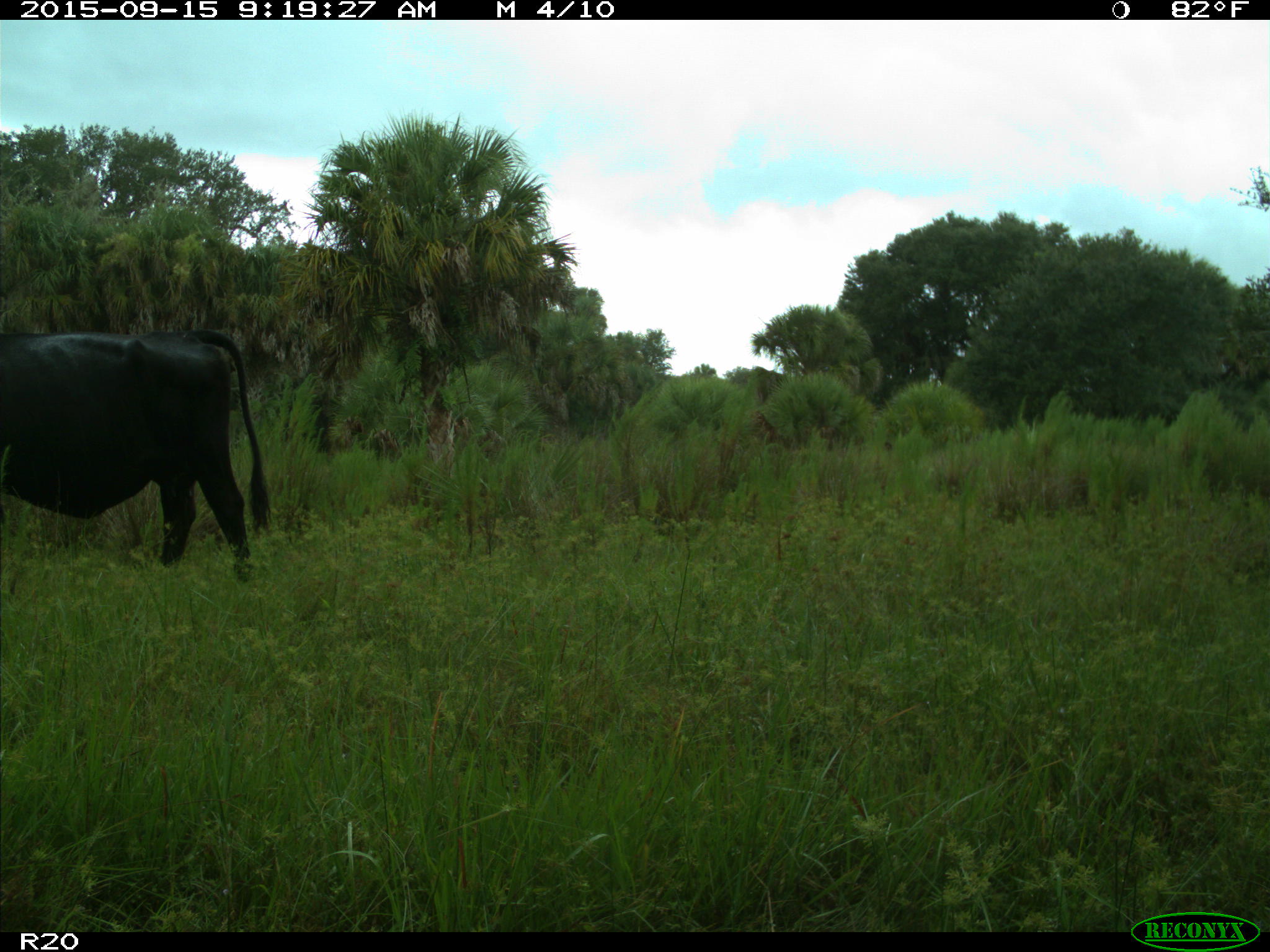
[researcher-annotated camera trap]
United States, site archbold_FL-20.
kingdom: Animalia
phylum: Chordata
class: Mammalia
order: Artiodactyla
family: Bovidae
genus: Bos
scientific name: Bos taurus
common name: domestic cow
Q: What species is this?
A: Bos taurus (domestic cow).